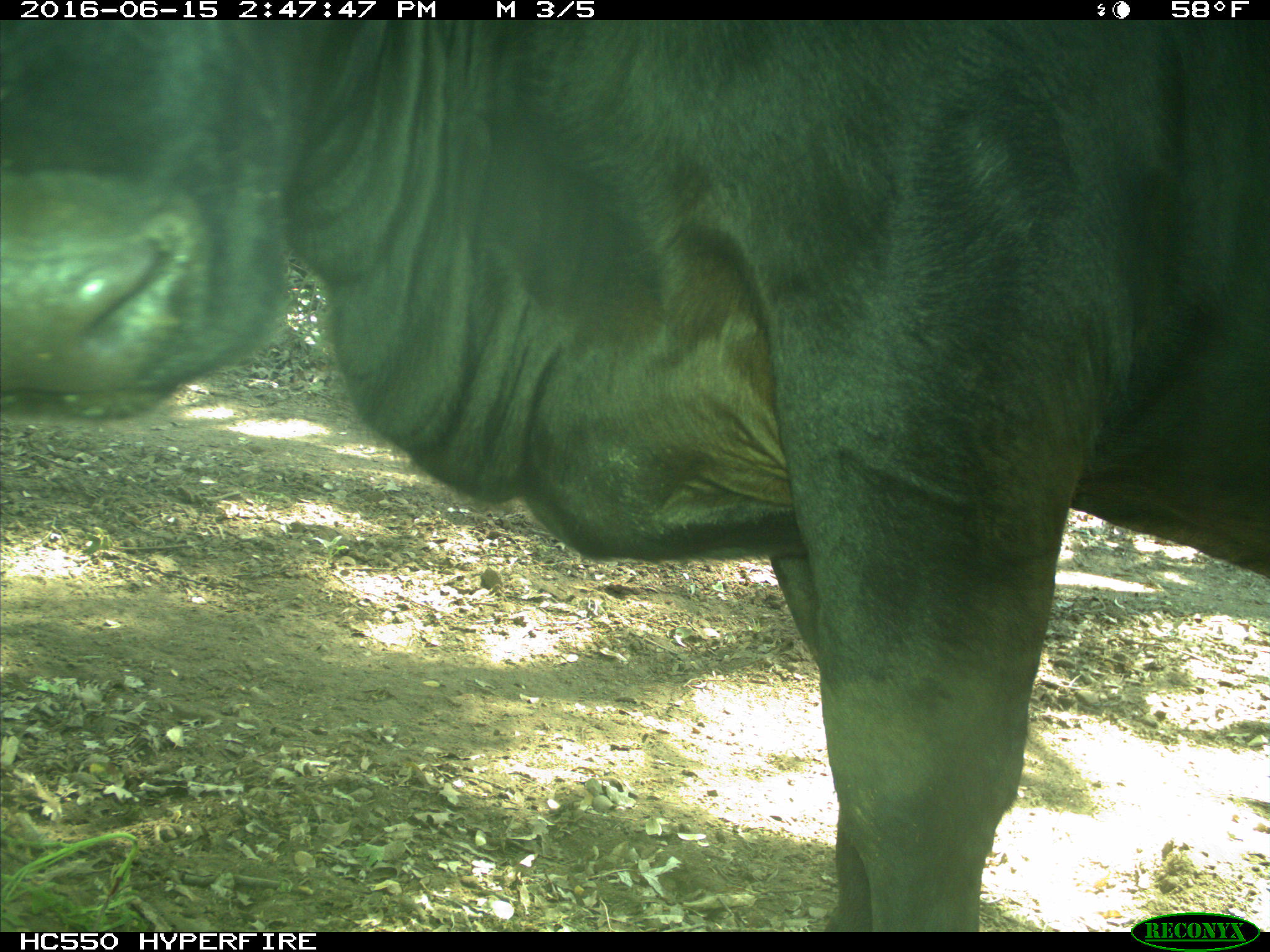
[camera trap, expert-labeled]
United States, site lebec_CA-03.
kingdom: Animalia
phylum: Chordata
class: Mammalia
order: Artiodactyla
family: Bovidae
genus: Bos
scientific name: Bos taurus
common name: domestic cow